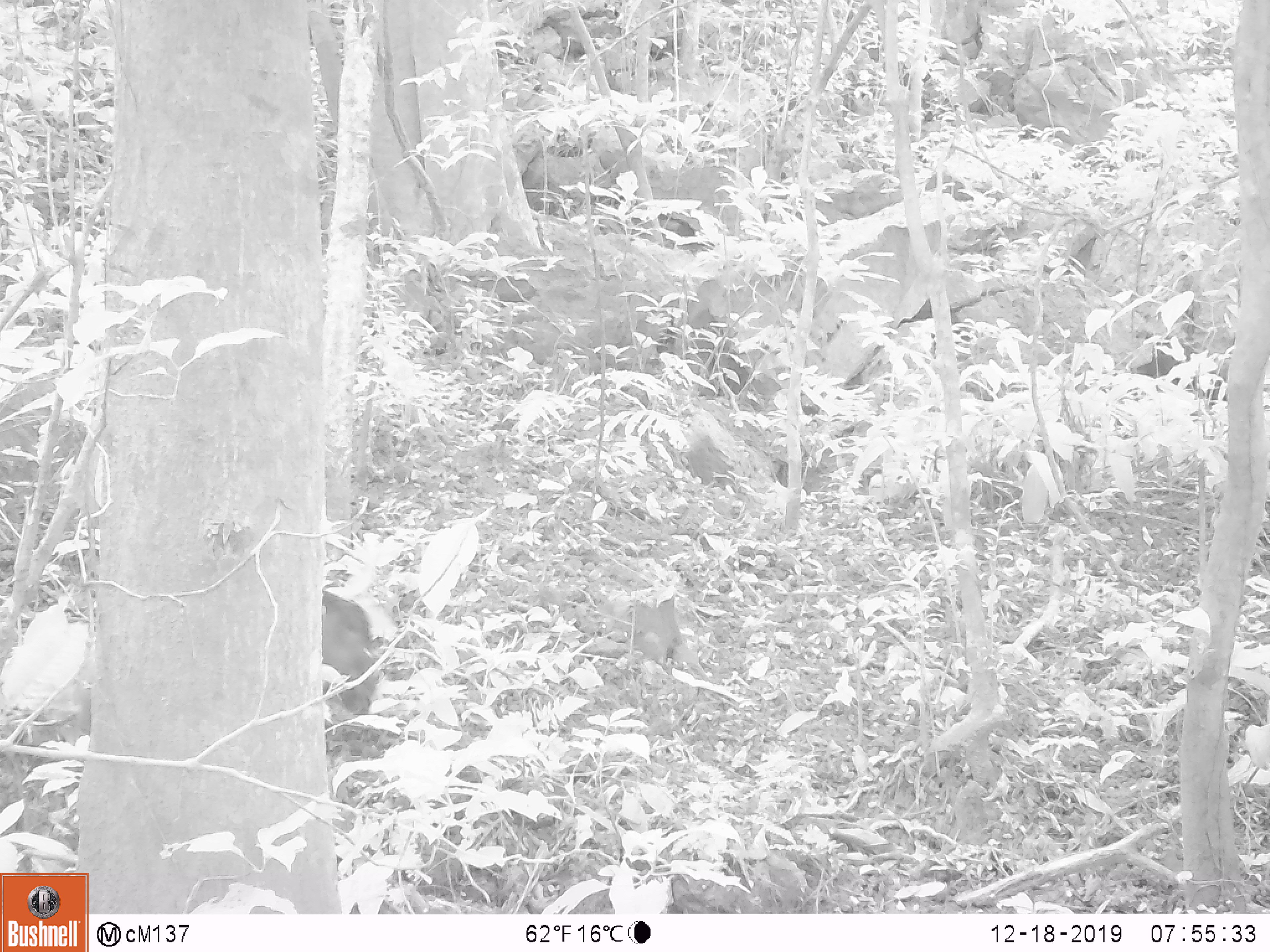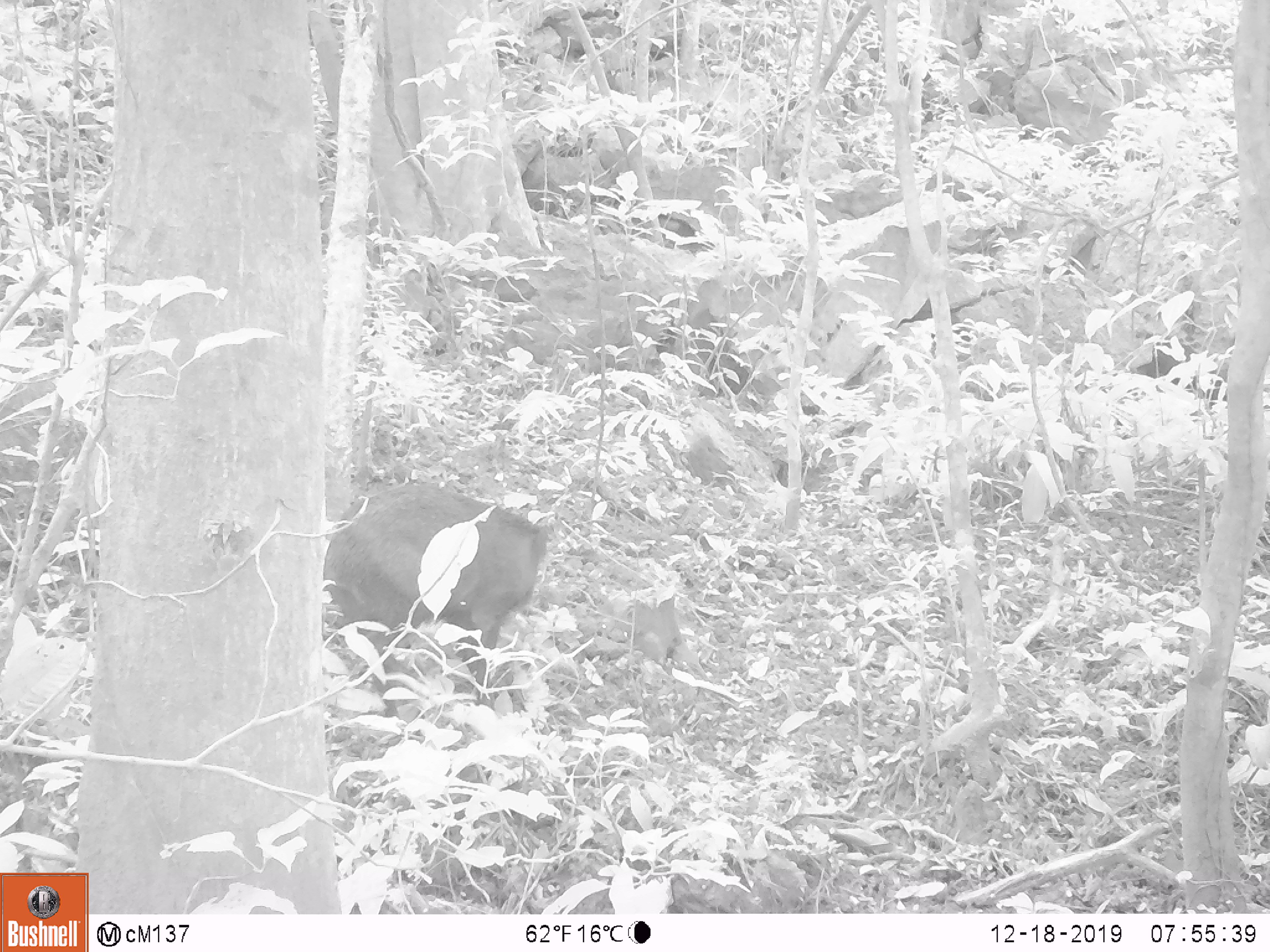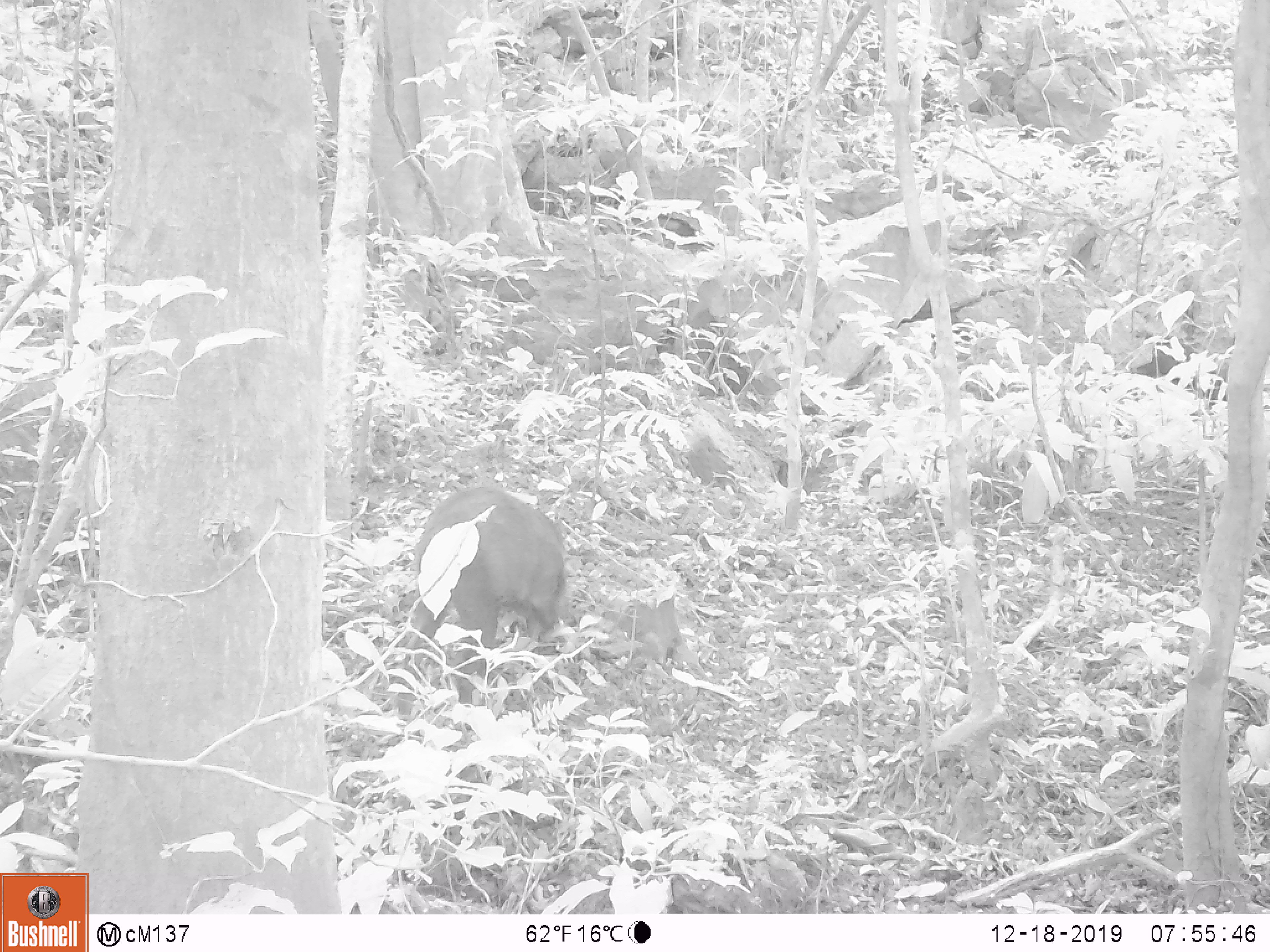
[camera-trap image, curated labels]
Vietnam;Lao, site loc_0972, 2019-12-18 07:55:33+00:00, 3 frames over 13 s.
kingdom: Animalia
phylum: Chordata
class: Mammalia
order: Artiodactyla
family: Bovidae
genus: Capricornis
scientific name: Capricornis sumatraensis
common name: chinese serow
Chinese serow (Capricornis sumatraensis). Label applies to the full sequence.